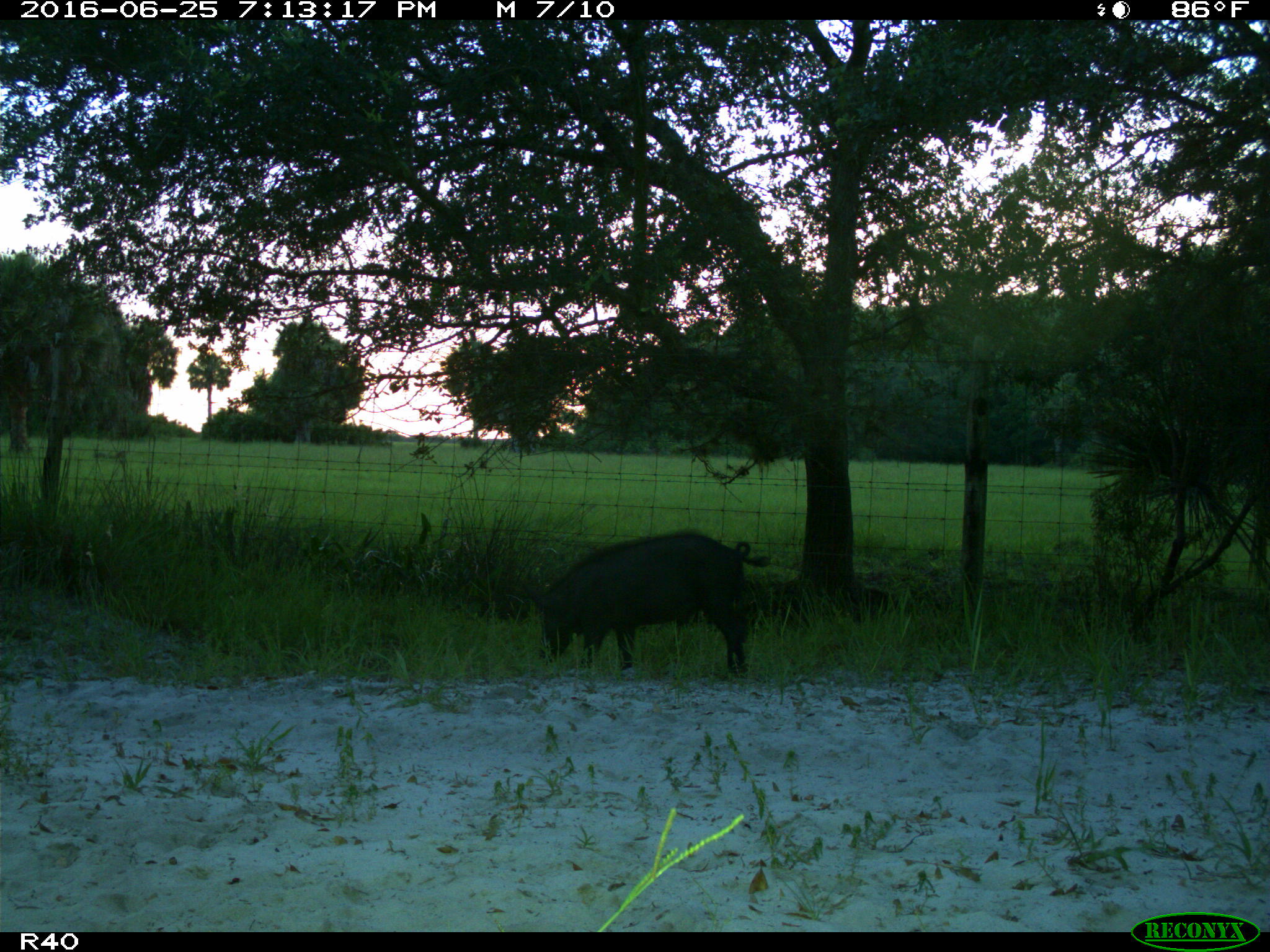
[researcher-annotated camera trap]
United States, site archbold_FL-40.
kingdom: Animalia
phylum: Chordata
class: Mammalia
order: Artiodactyla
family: Suidae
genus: Sus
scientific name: Sus scrofa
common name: wild boar